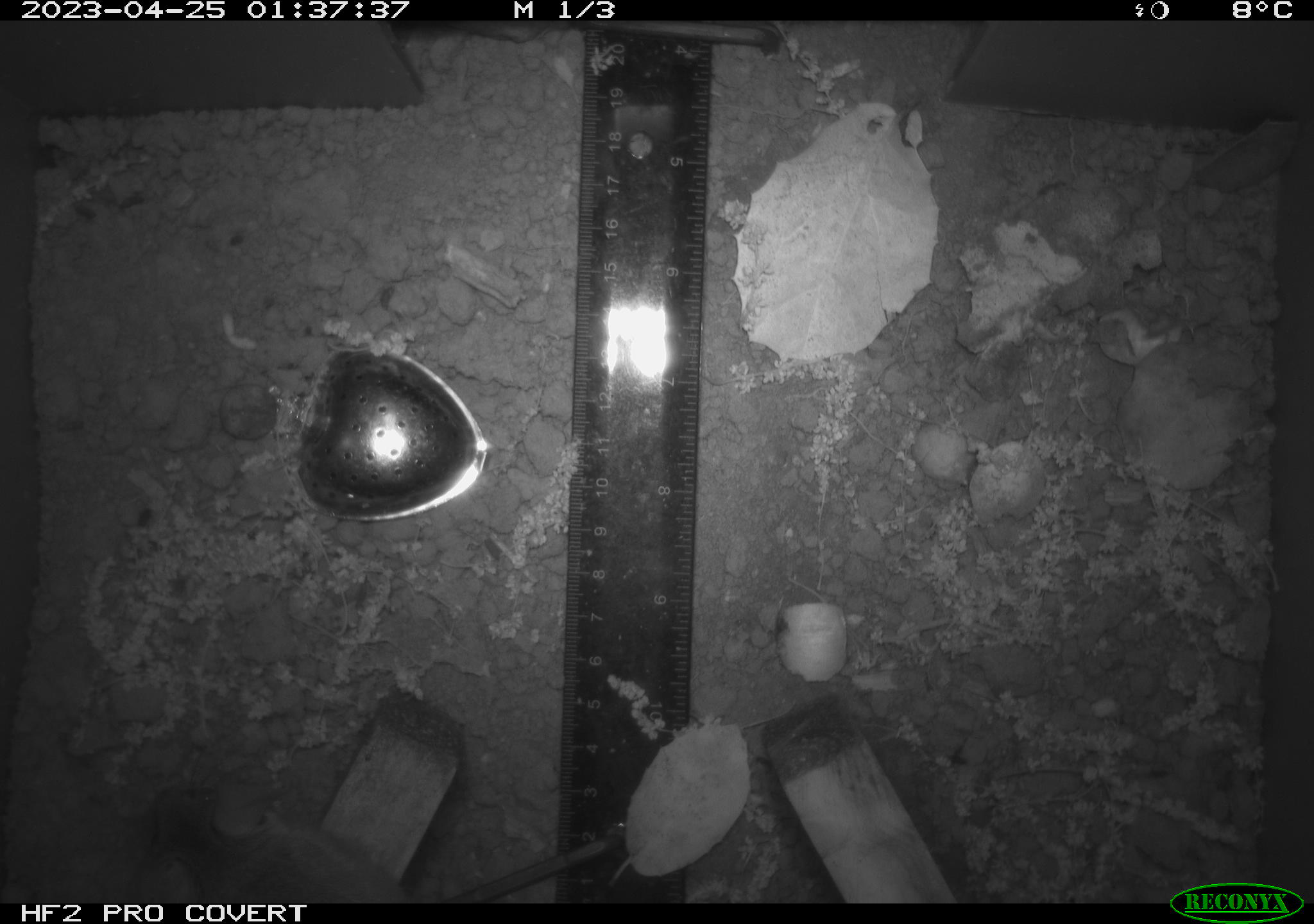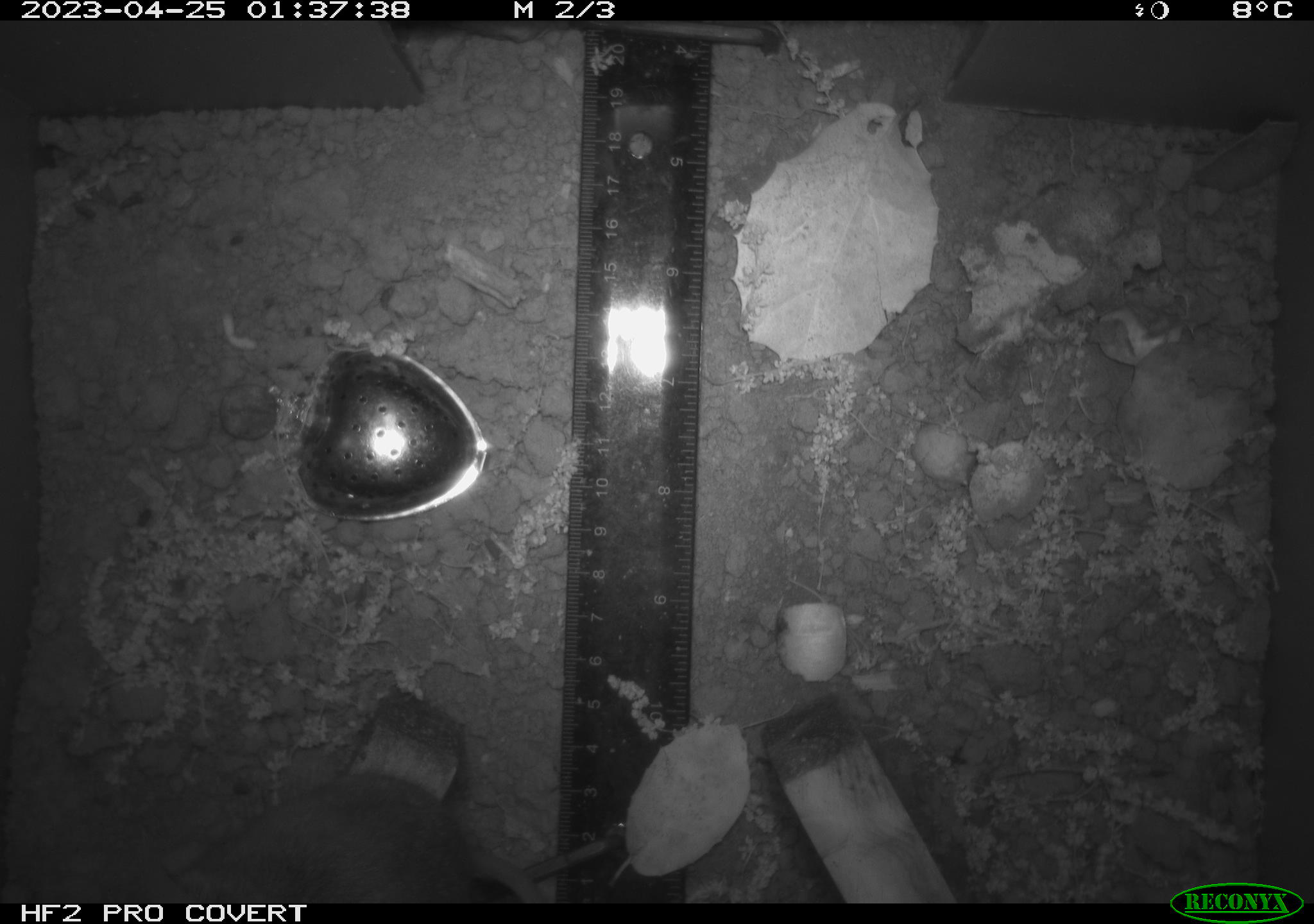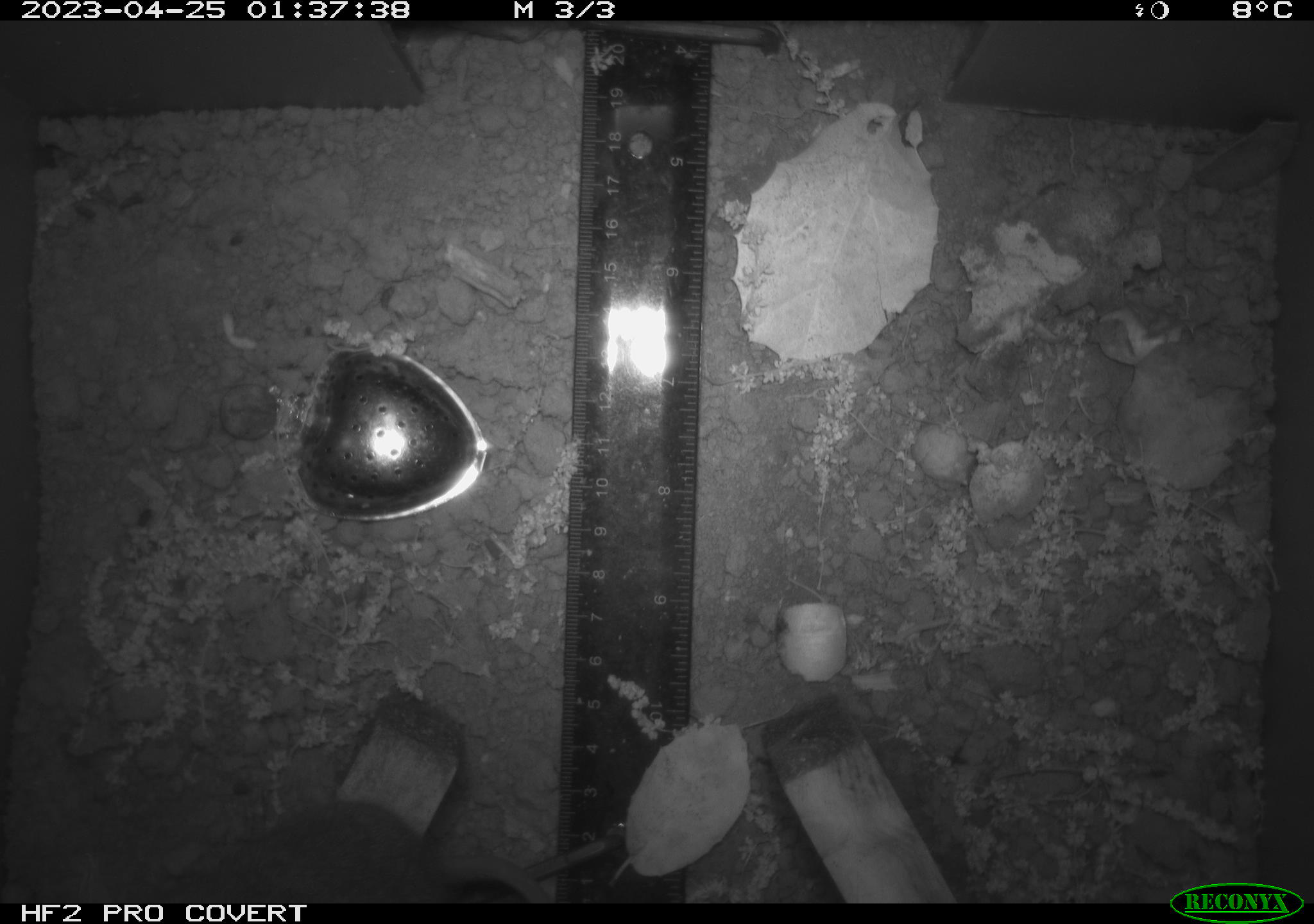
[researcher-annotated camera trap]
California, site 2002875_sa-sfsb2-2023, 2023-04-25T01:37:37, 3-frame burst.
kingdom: Animalia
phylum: Chordata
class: Mammalia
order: Rodentia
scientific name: Rodentia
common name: mouse species